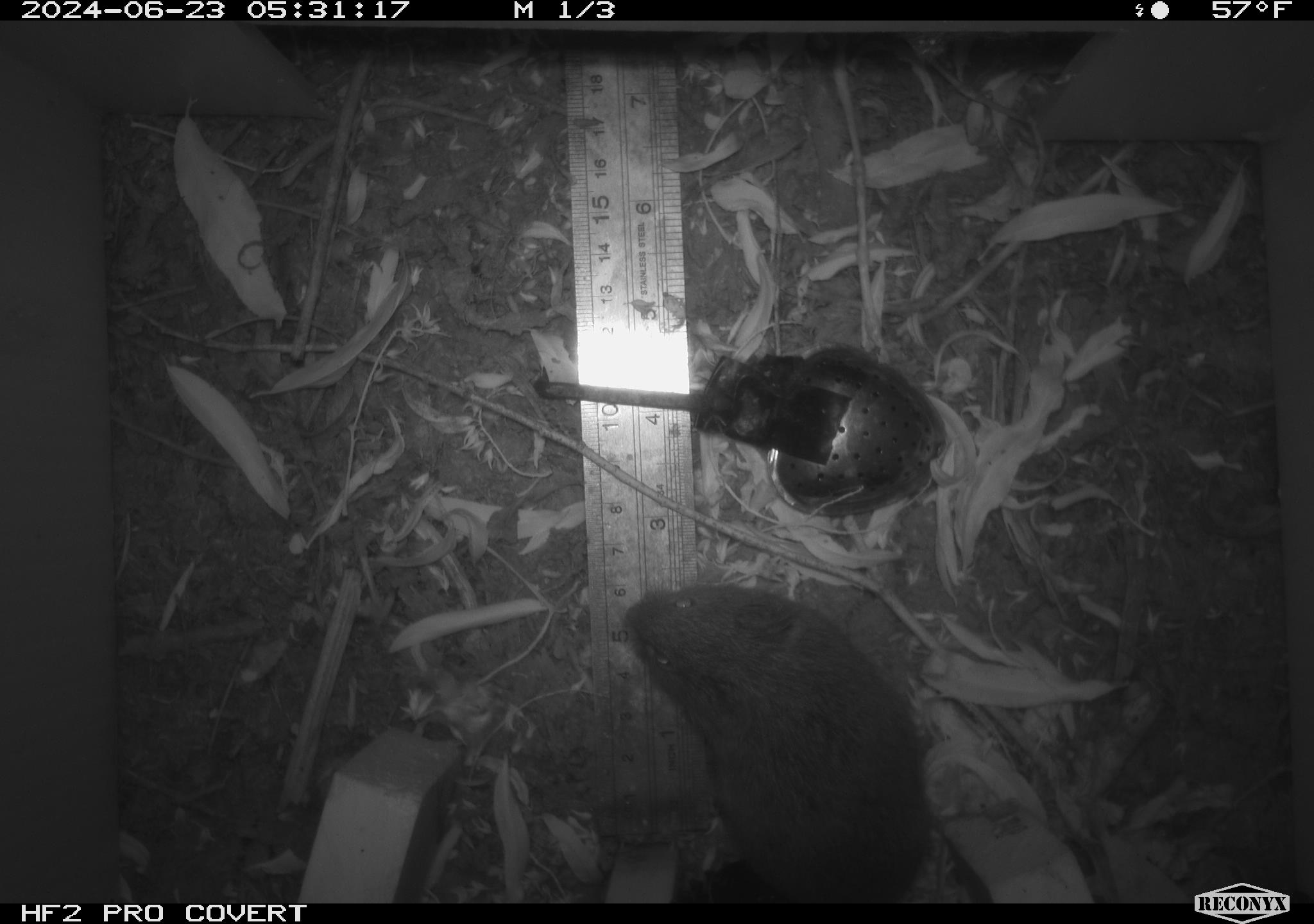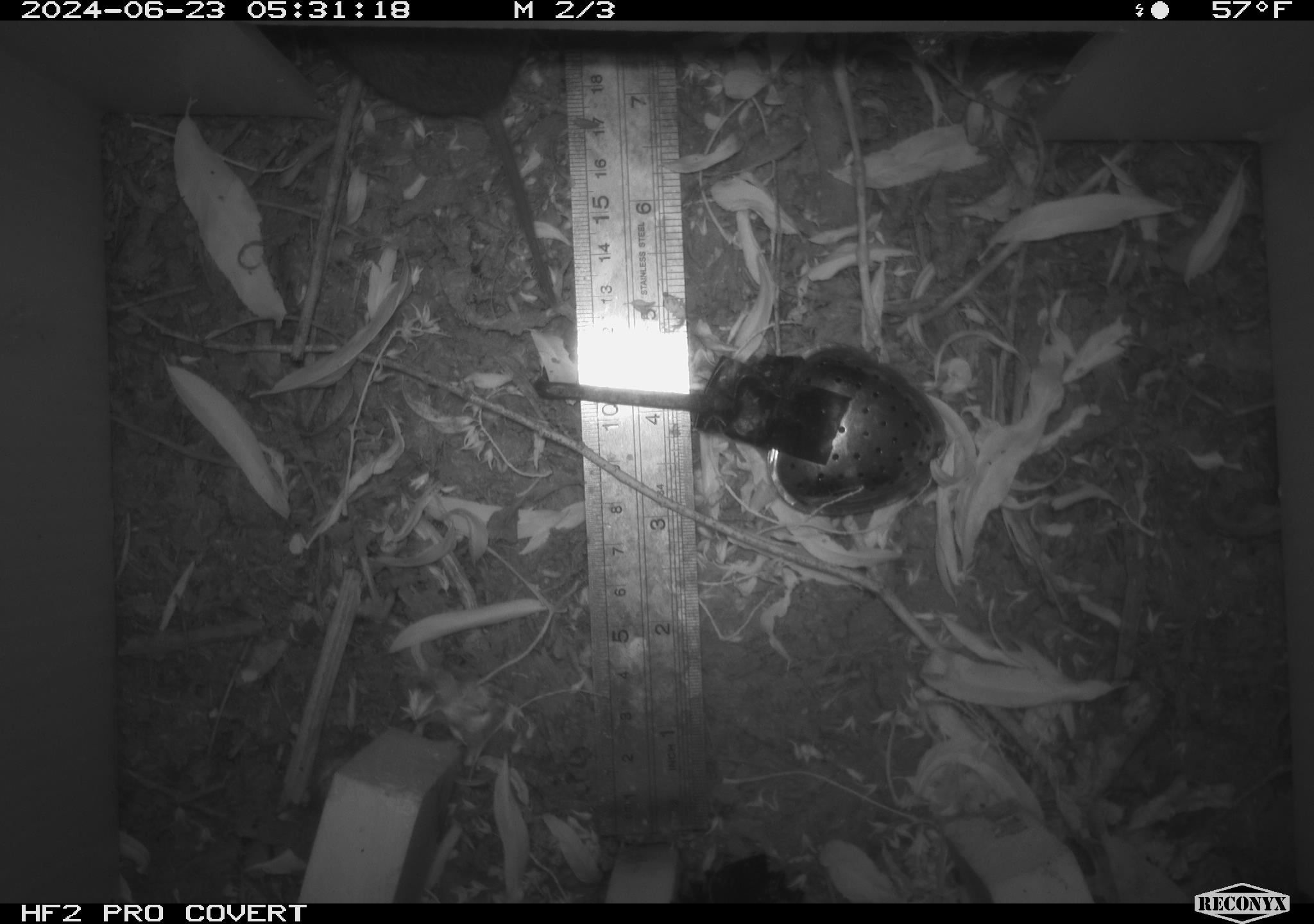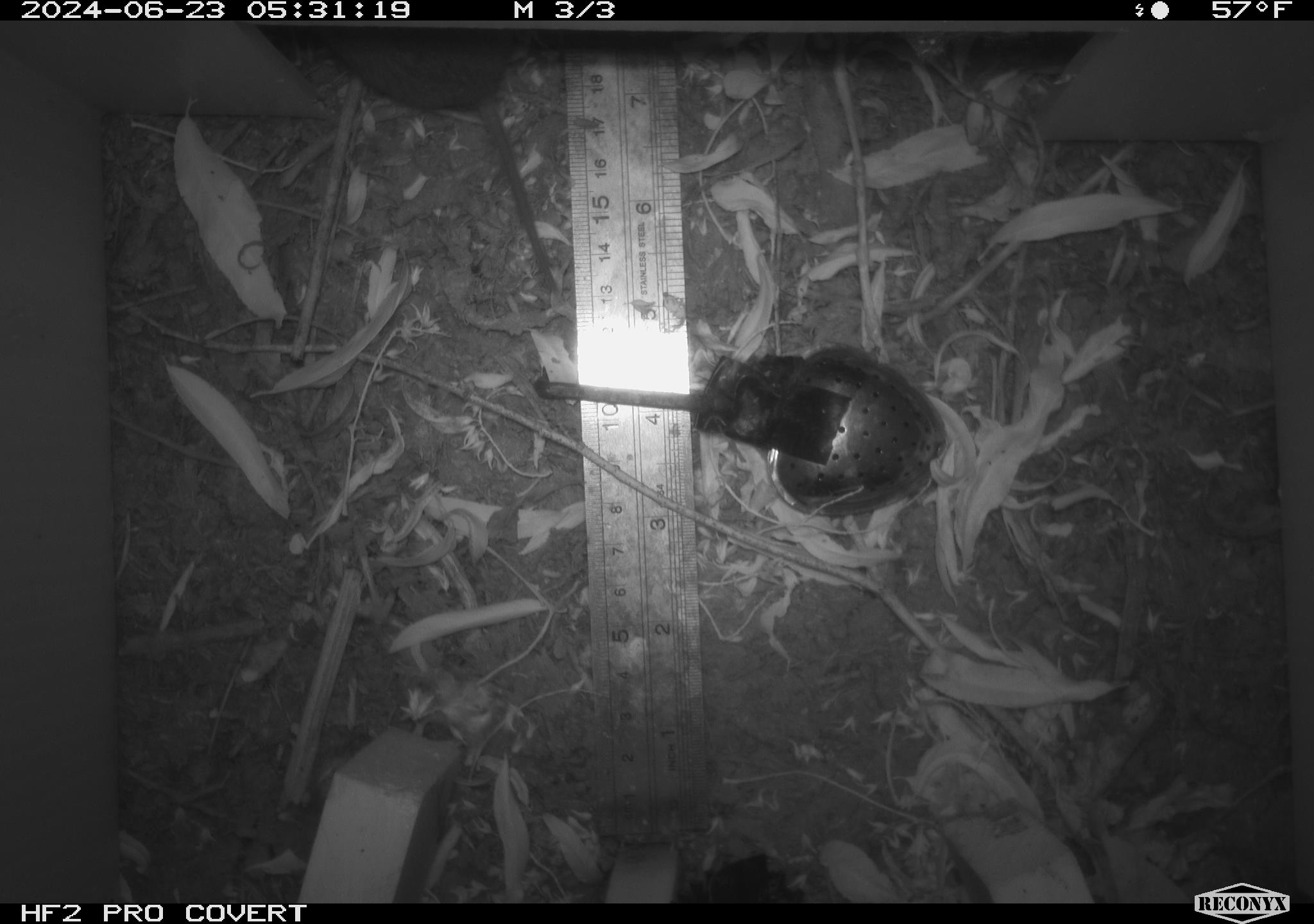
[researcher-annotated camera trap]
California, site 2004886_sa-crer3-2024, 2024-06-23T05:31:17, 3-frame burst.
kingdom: Animalia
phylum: Chordata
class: Mammalia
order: Rodentia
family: Cricetidae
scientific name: Arvicolinae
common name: voles, lemmings, and muskrats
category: arvicolinae subfamily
Arvicolinae subfamily (voles, lemmings, and muskrats) (Arvicolinae).